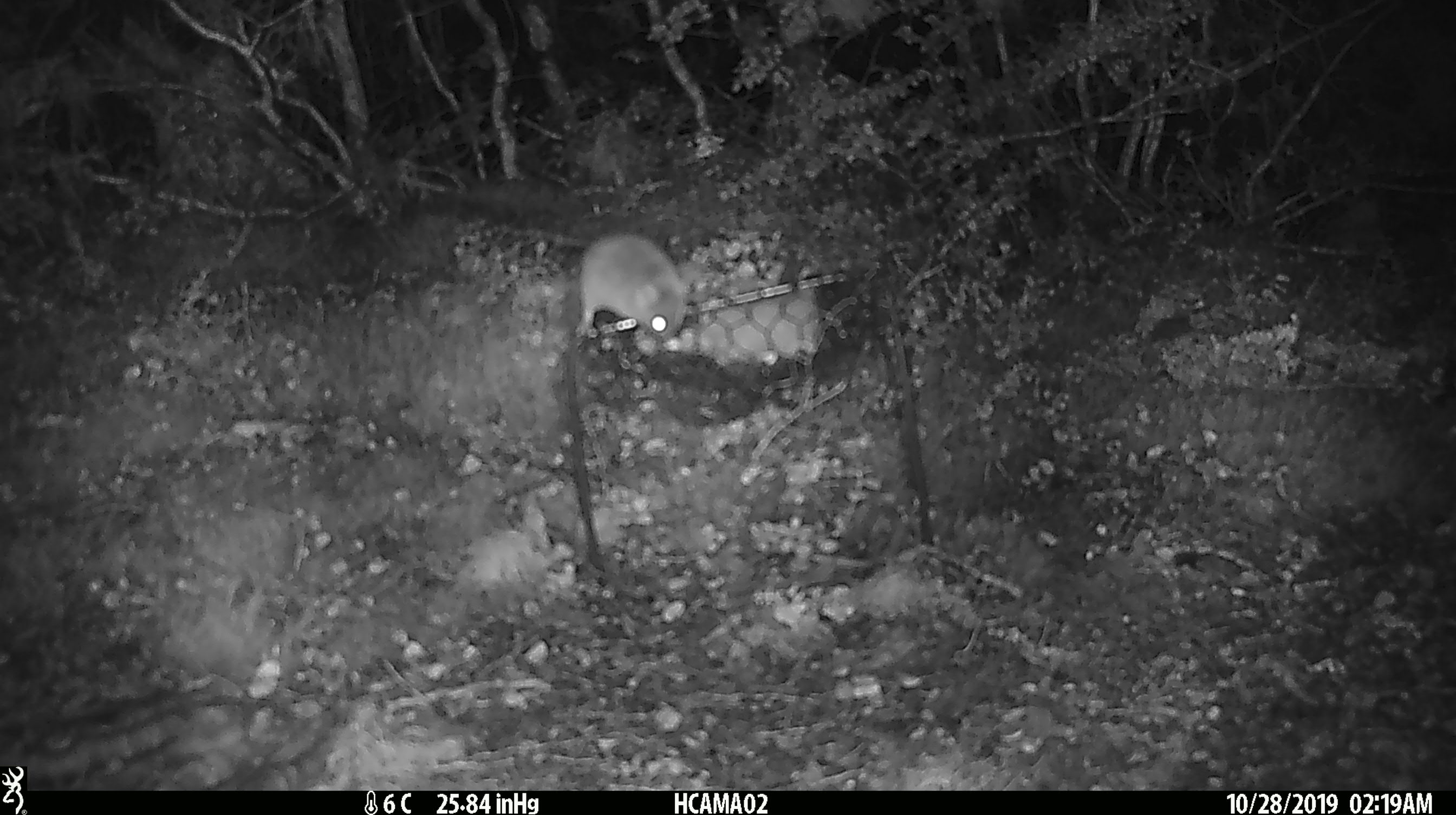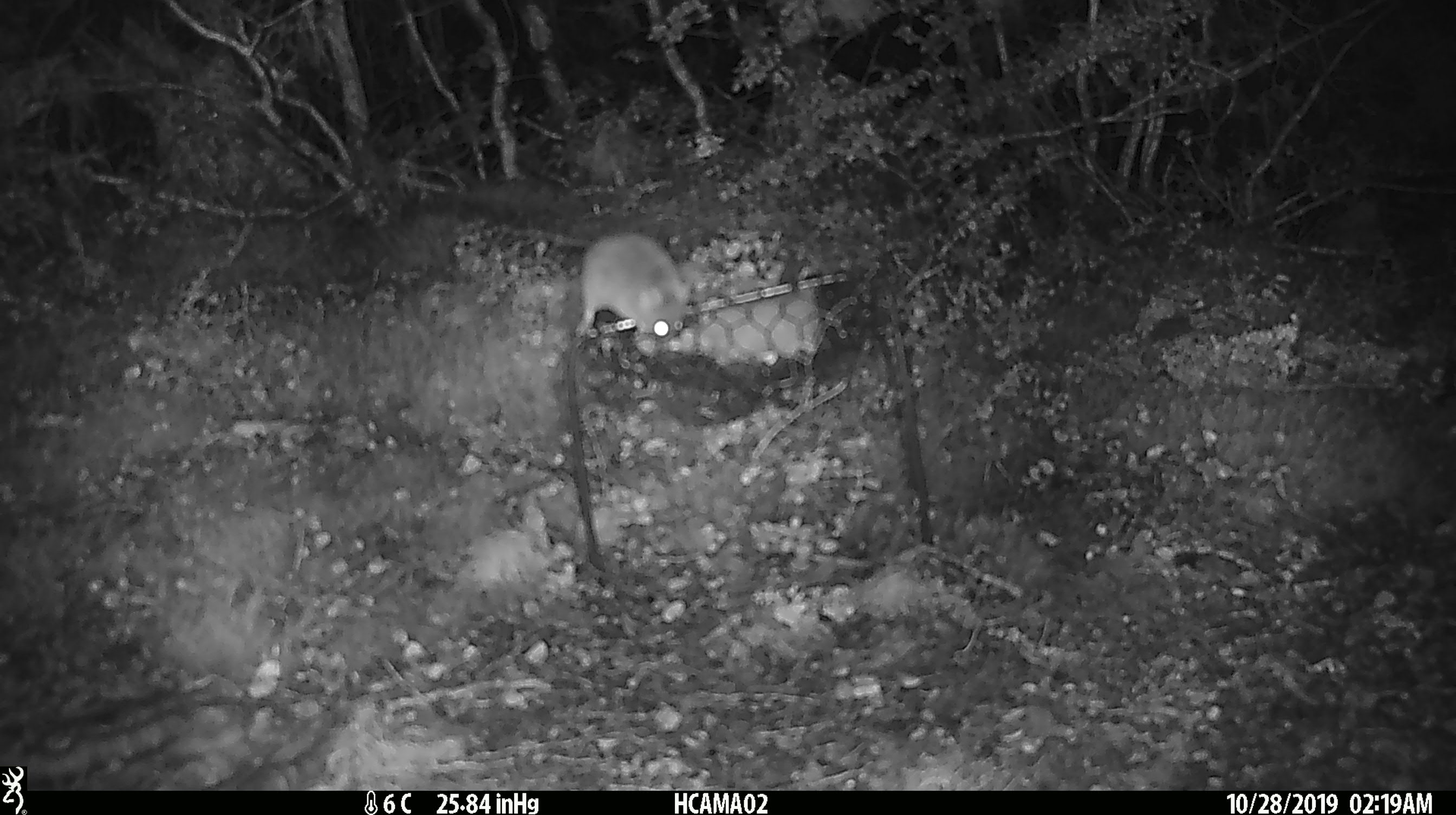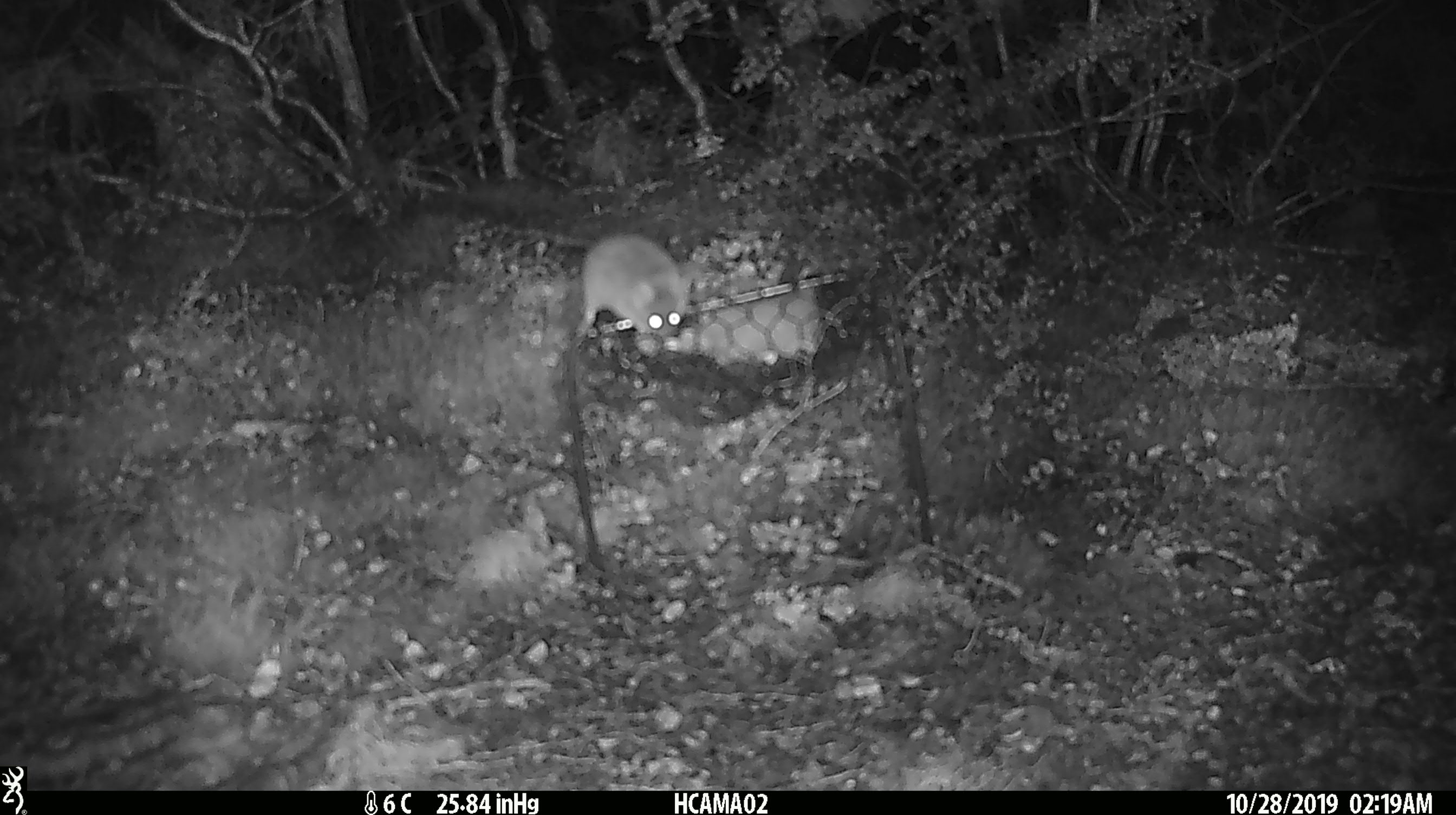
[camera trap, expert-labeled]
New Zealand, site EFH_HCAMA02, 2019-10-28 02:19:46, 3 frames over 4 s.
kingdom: Animalia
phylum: Chordata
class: Mammalia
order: Rodentia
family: Muridae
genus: Mus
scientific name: Mus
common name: mouse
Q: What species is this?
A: Mouse (Mus).